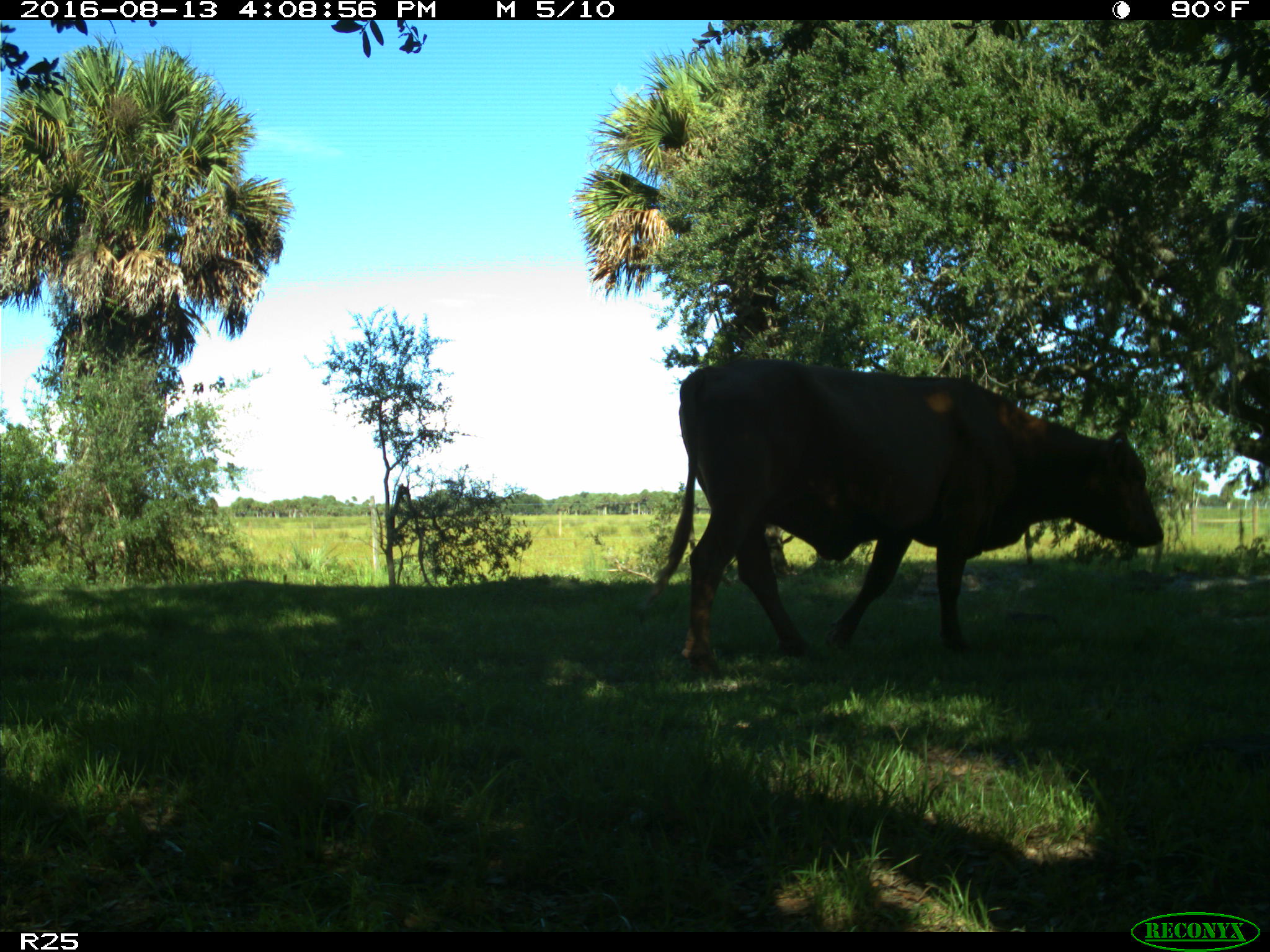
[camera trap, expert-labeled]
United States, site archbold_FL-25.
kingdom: Animalia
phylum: Chordata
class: Mammalia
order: Artiodactyla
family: Bovidae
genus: Bos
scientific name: Bos taurus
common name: domestic cow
Bos taurus (domestic cow).